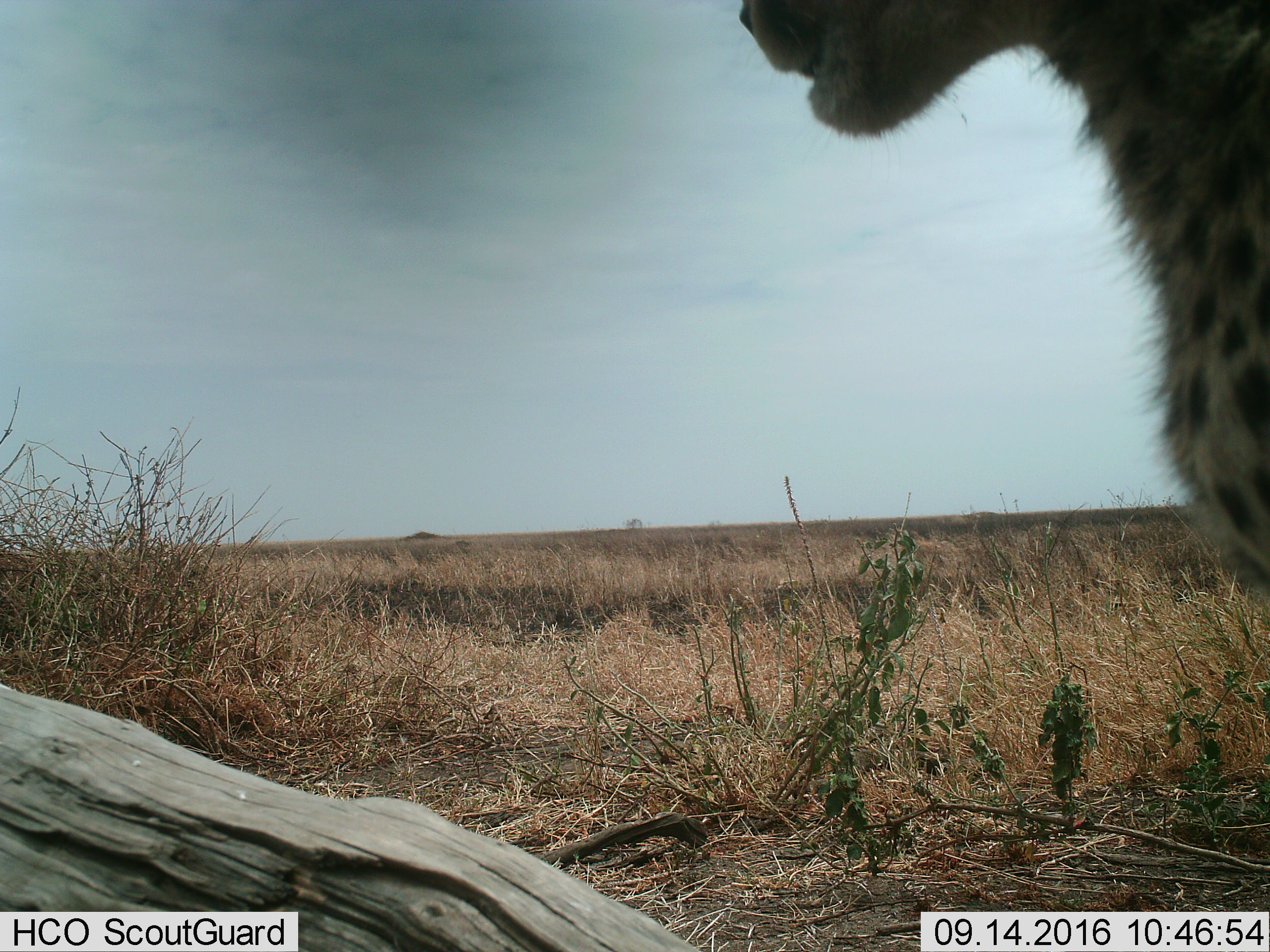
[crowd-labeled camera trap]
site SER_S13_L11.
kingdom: Animalia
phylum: Chordata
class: Mammalia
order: Carnivora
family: Felidae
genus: Acinonyx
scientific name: Acinonyx jubatus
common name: cheetah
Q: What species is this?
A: Cheetah (Acinonyx jubatus).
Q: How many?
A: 1.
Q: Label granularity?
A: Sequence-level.